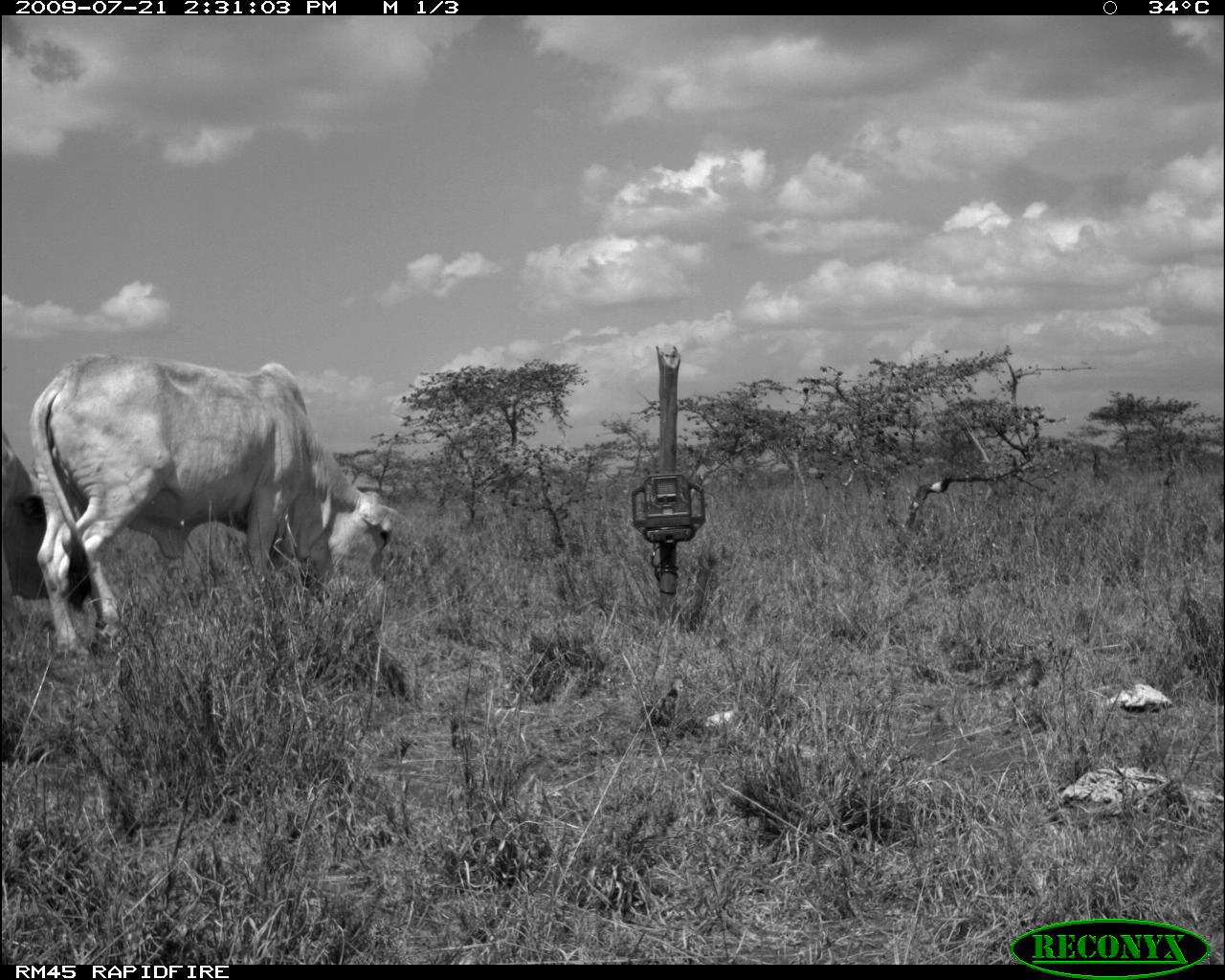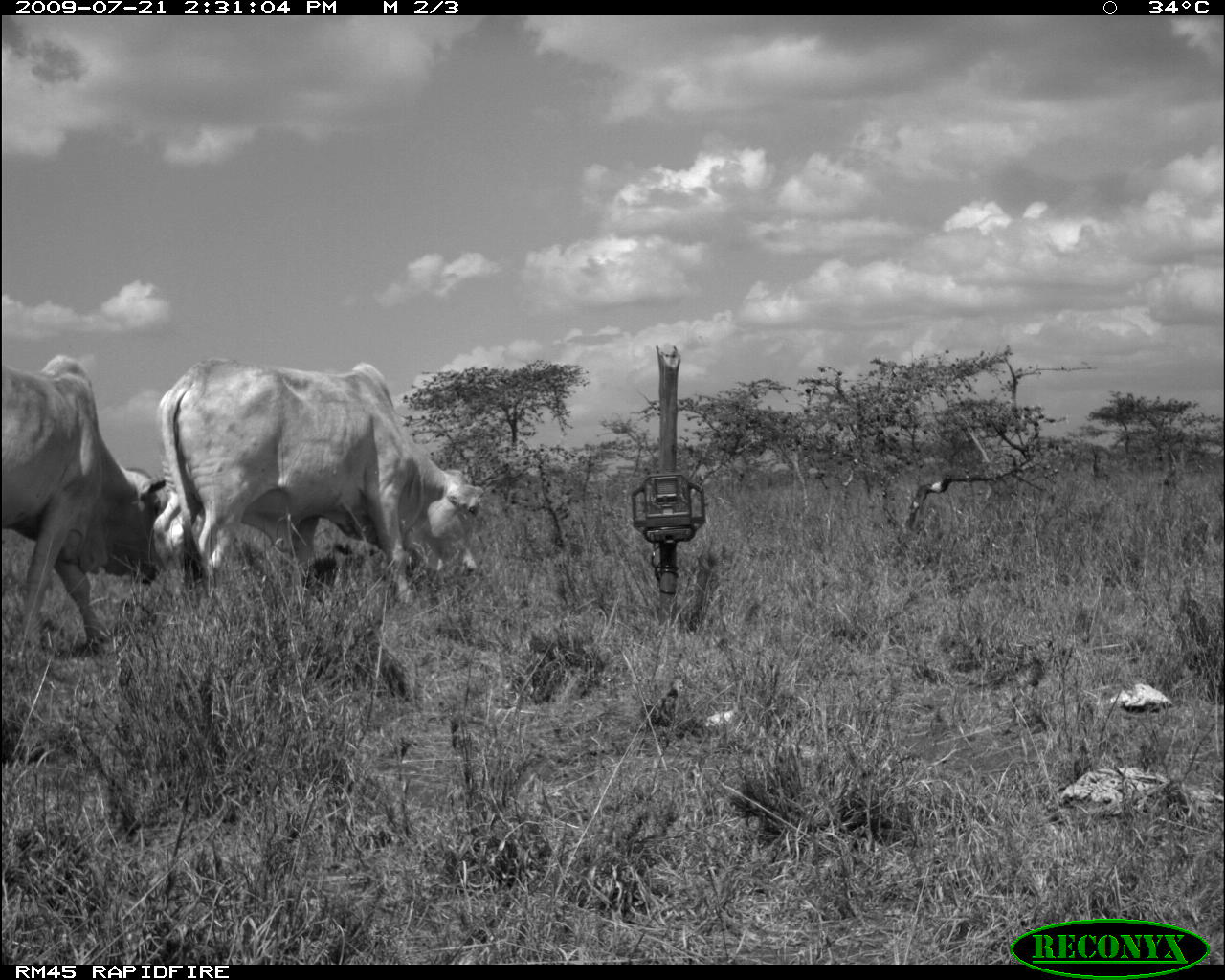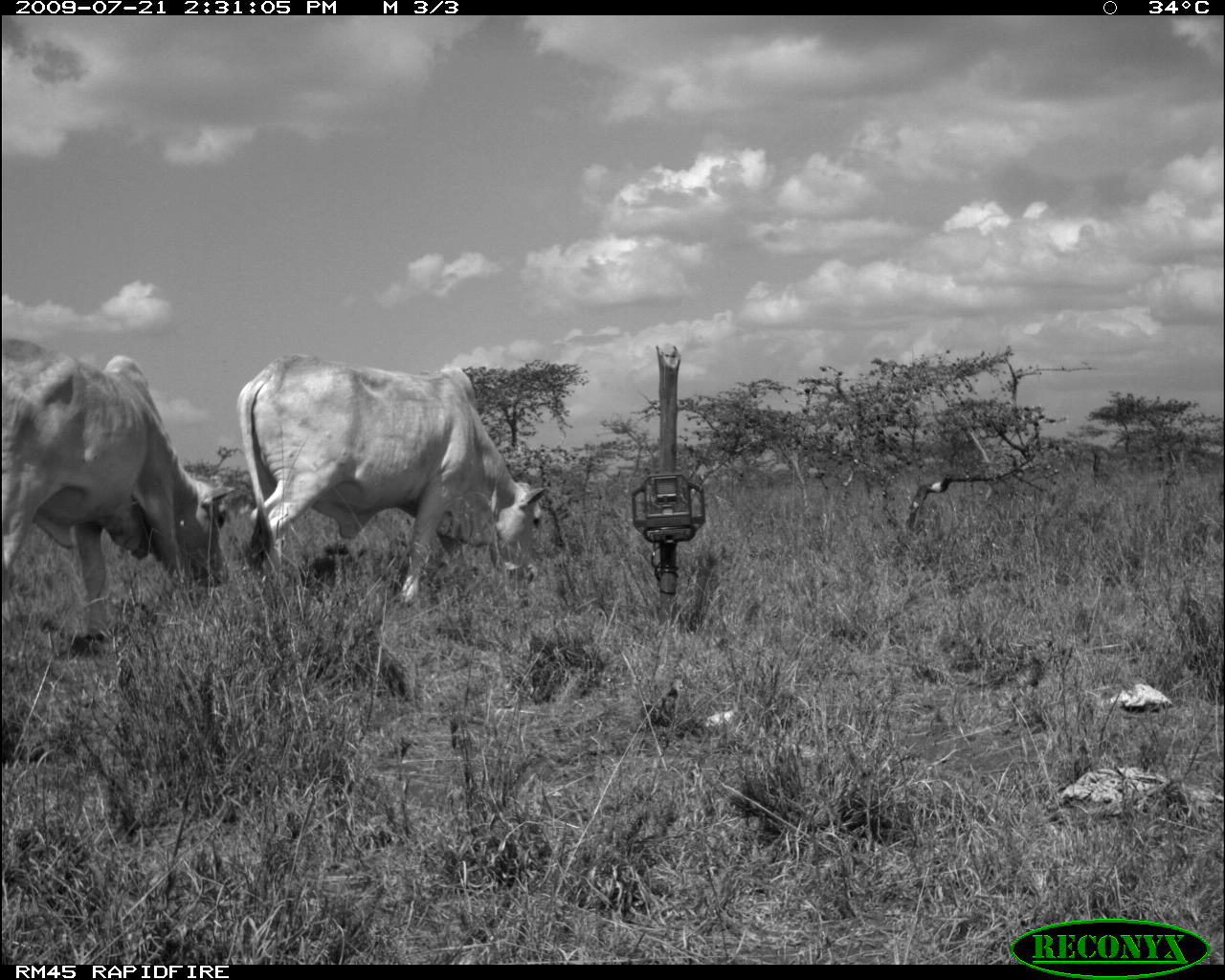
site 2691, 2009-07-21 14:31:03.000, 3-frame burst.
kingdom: Animalia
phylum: Chordata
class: Mammalia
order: Artiodactyla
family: Bovidae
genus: Bos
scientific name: Bos taurus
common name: domestic cattle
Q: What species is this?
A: Bos taurus (domestic cattle).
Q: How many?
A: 2.